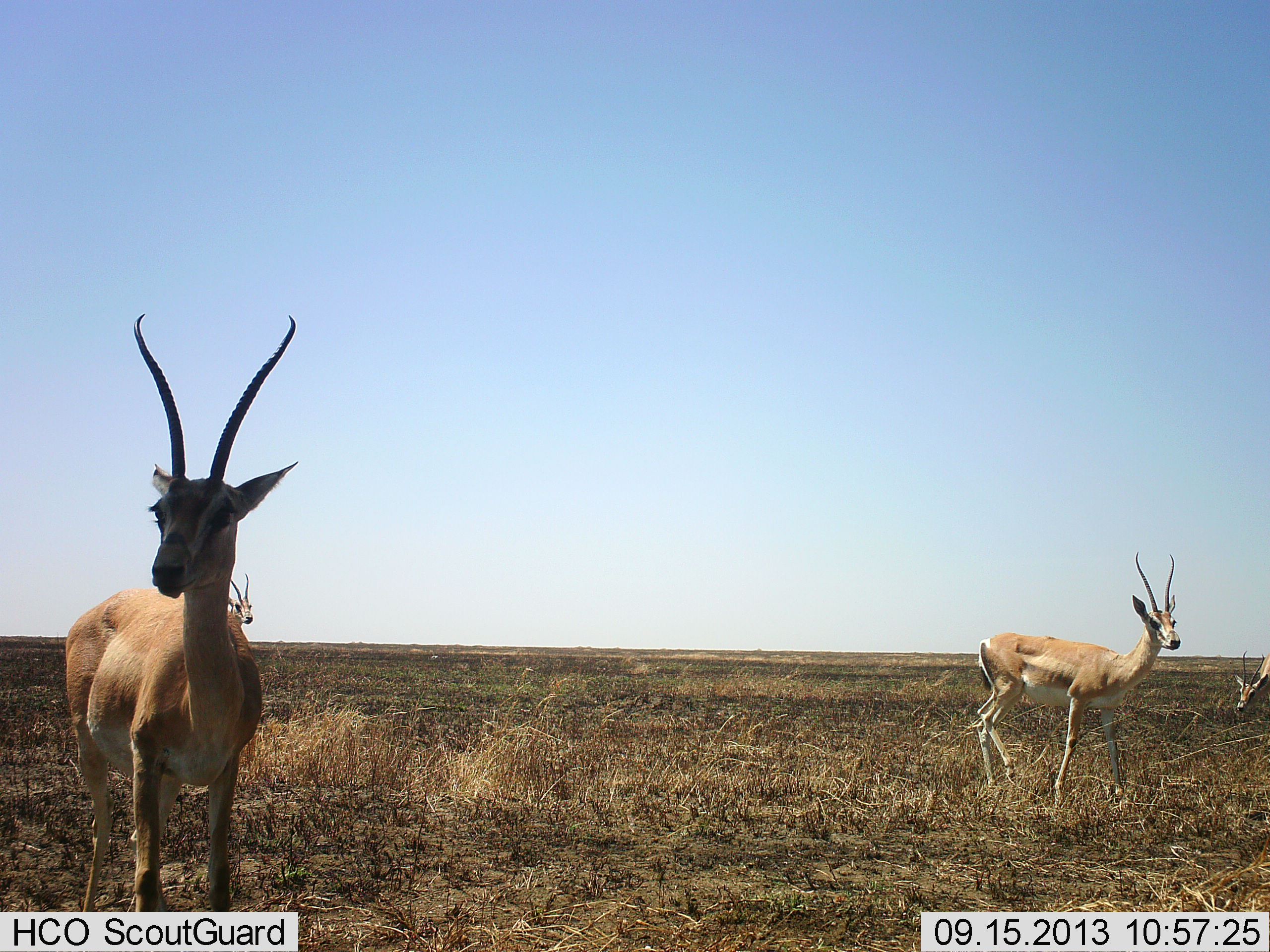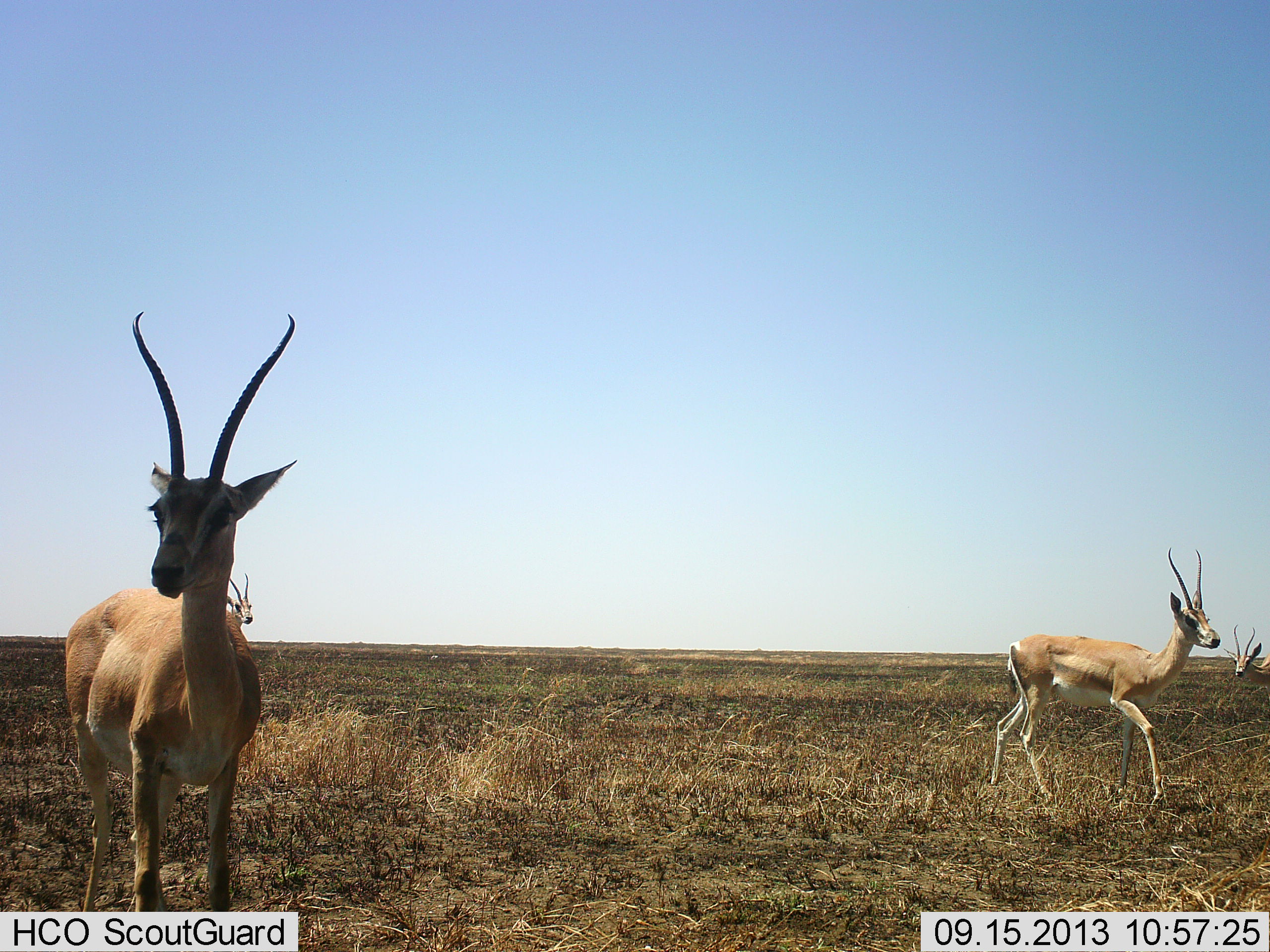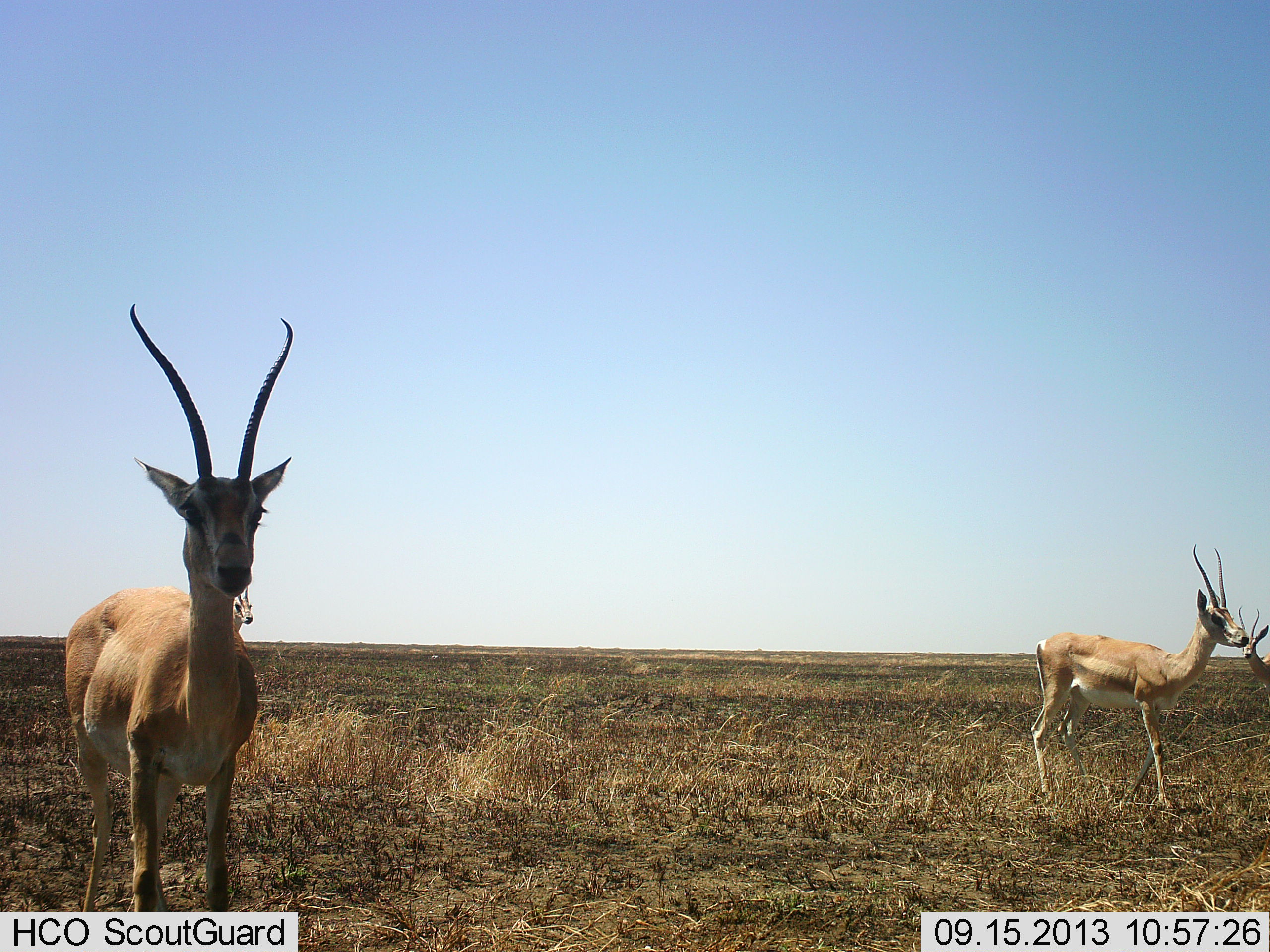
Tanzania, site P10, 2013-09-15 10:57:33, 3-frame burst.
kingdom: Animalia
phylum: Chordata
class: Mammalia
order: Artiodactyla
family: Bovidae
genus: Nanger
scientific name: Nanger granti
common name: grant's gazelle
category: gazellegrants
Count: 4.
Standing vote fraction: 88%.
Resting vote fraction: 8%.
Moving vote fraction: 68%.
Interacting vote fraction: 0%.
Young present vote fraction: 0%.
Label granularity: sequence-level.